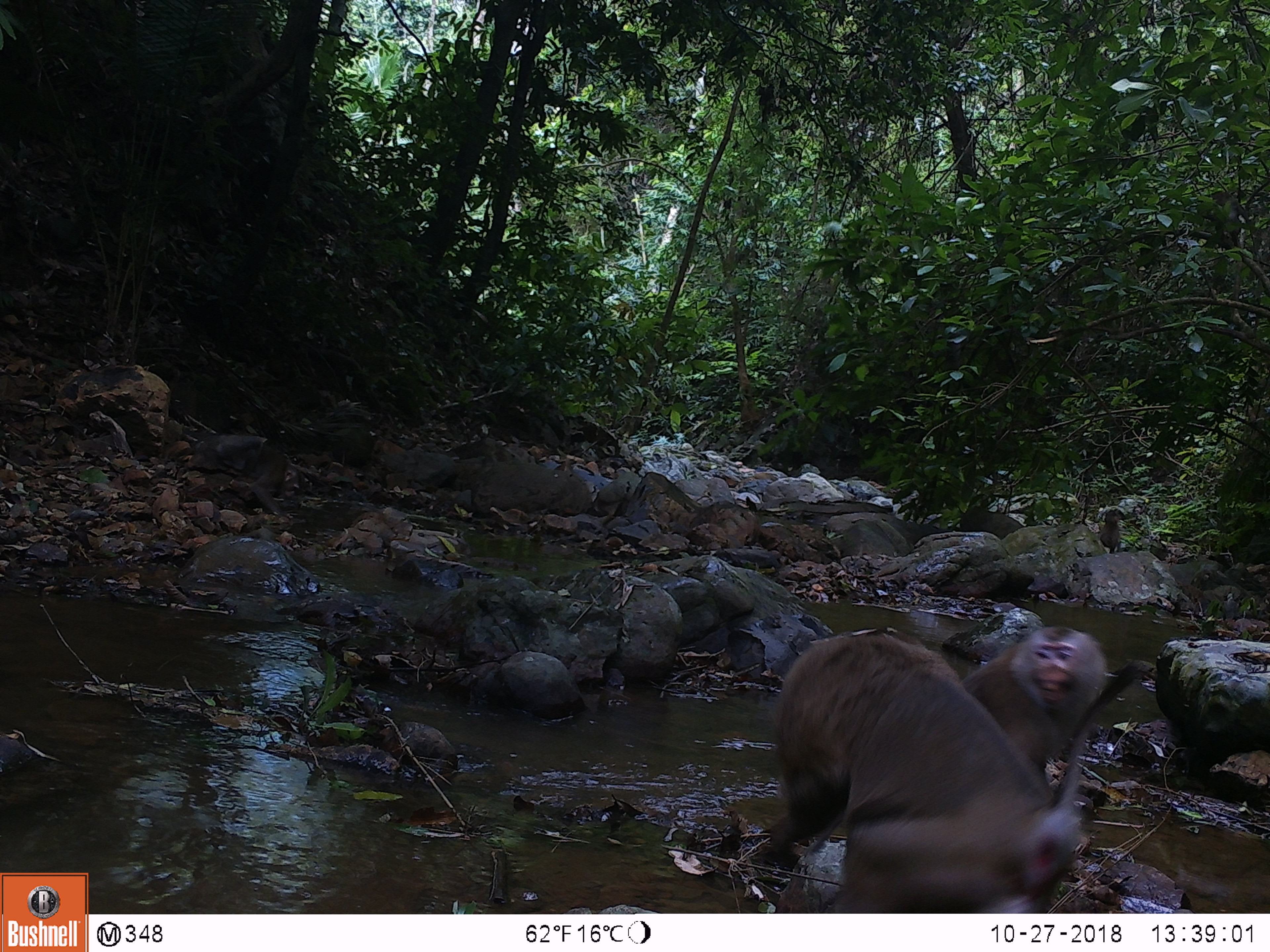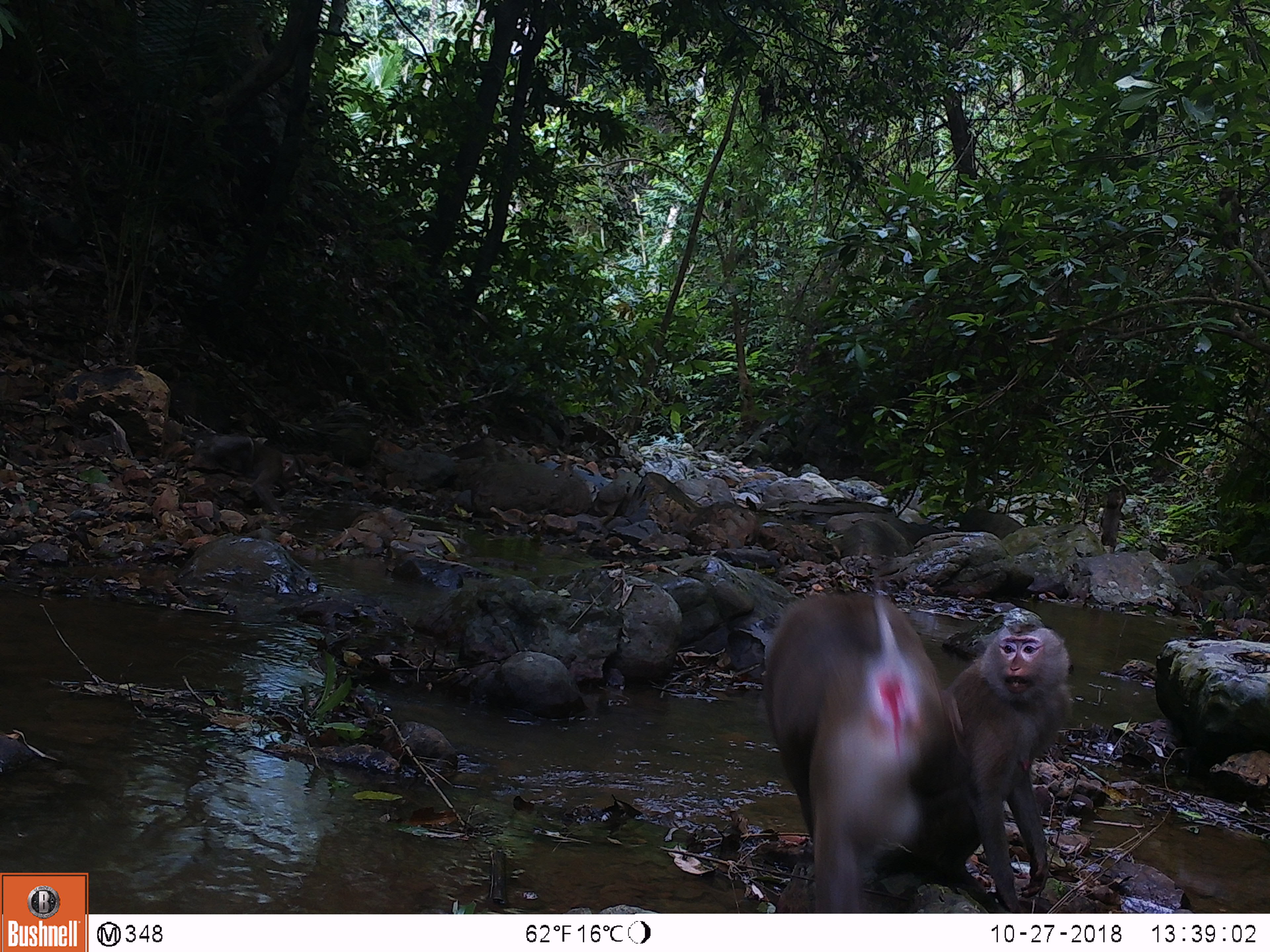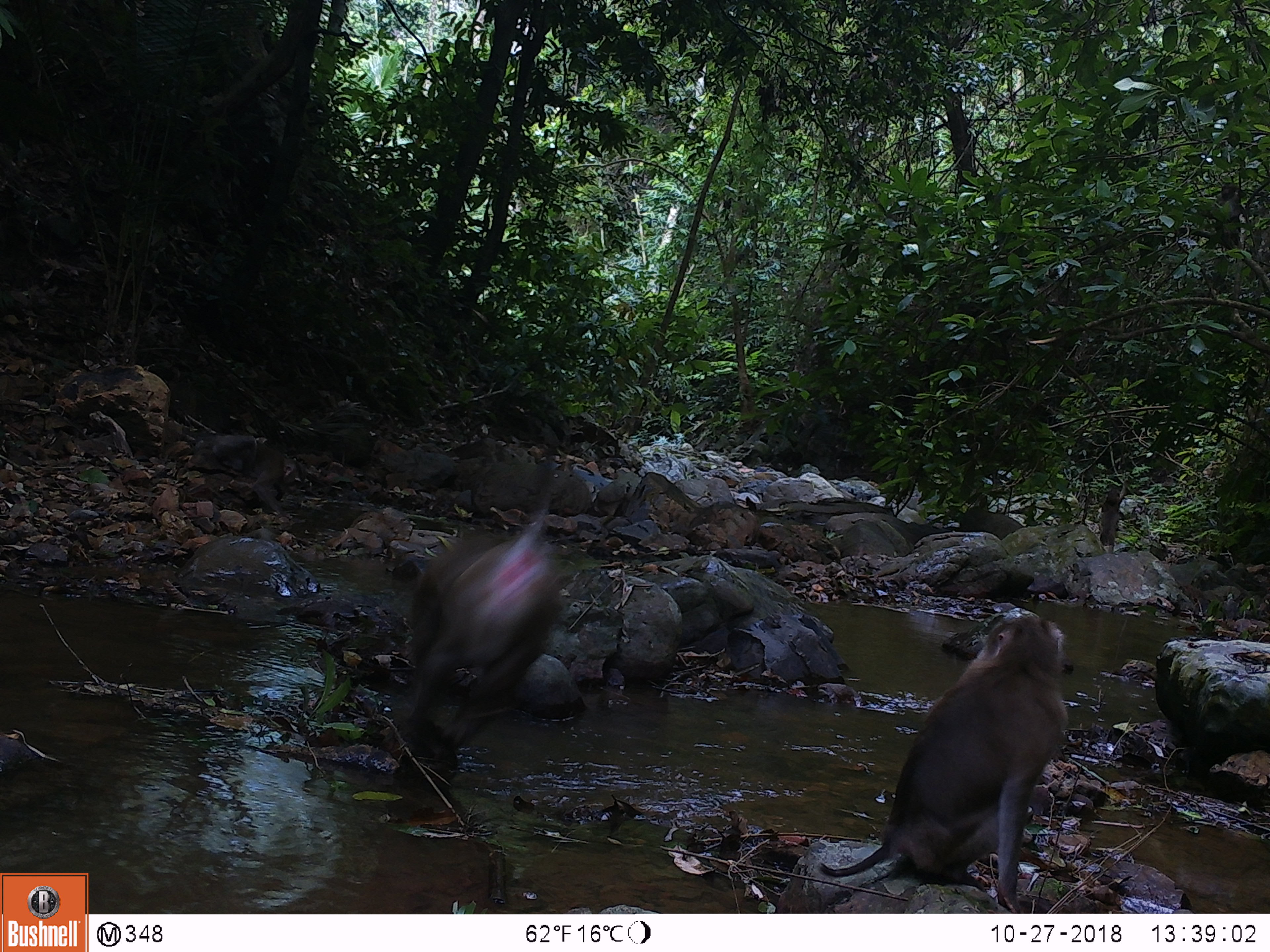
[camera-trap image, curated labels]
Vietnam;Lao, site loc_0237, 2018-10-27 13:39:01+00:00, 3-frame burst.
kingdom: Animalia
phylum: Chordata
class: Mammalia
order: Primates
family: Cercopithecidae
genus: Macaca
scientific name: Macaca nemestrina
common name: pig-tailed macaque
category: pig tailed macaque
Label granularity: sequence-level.